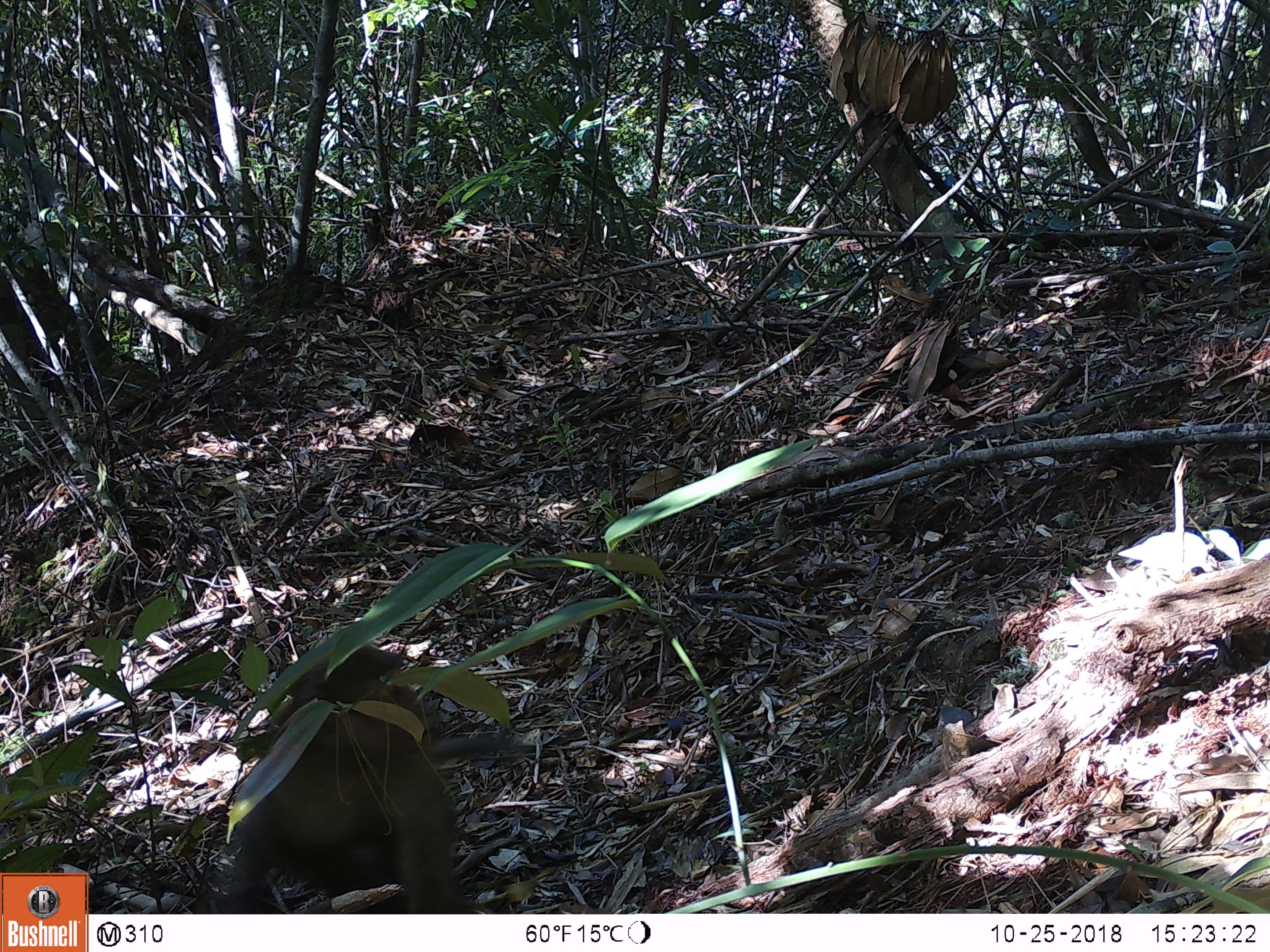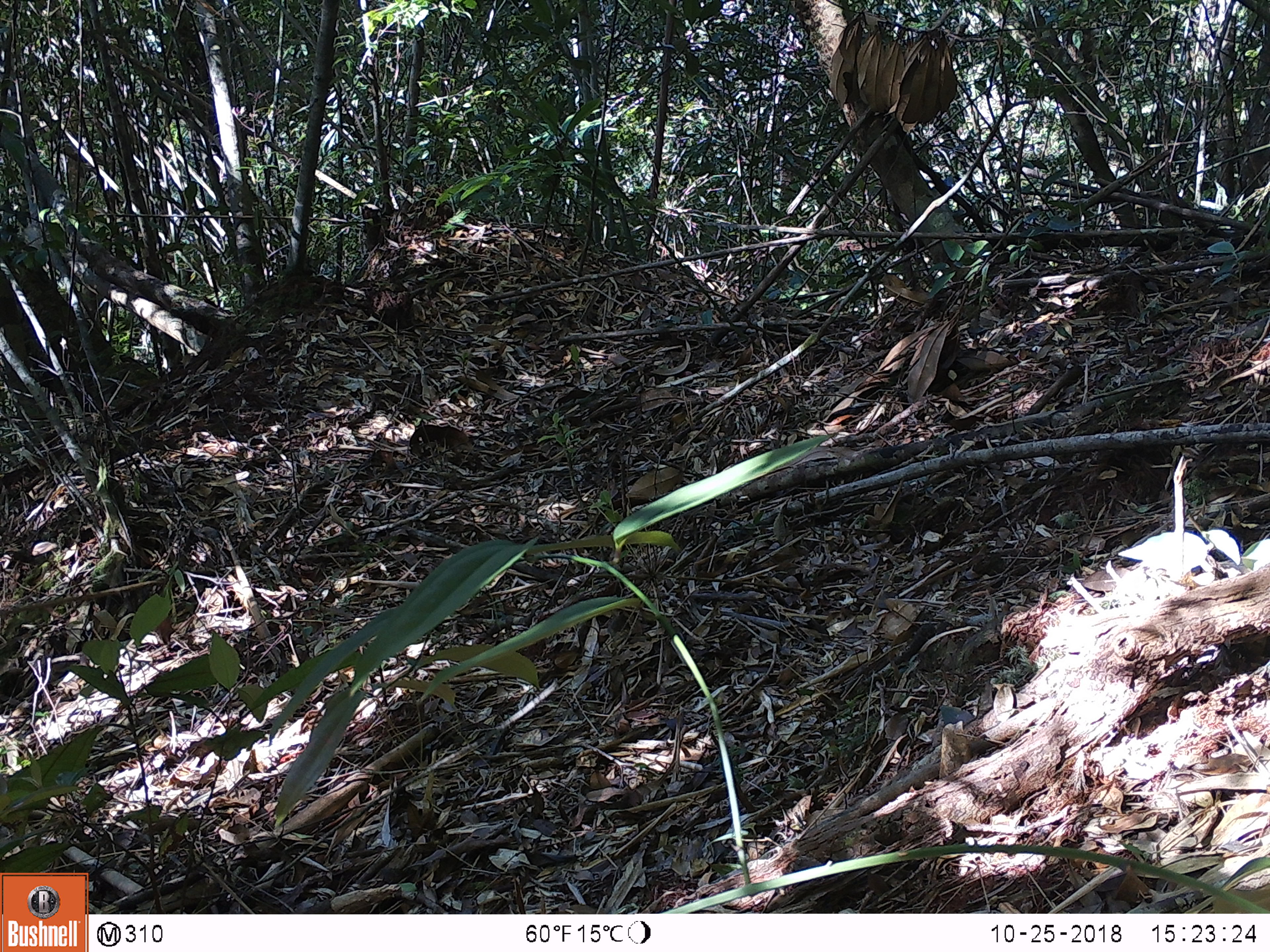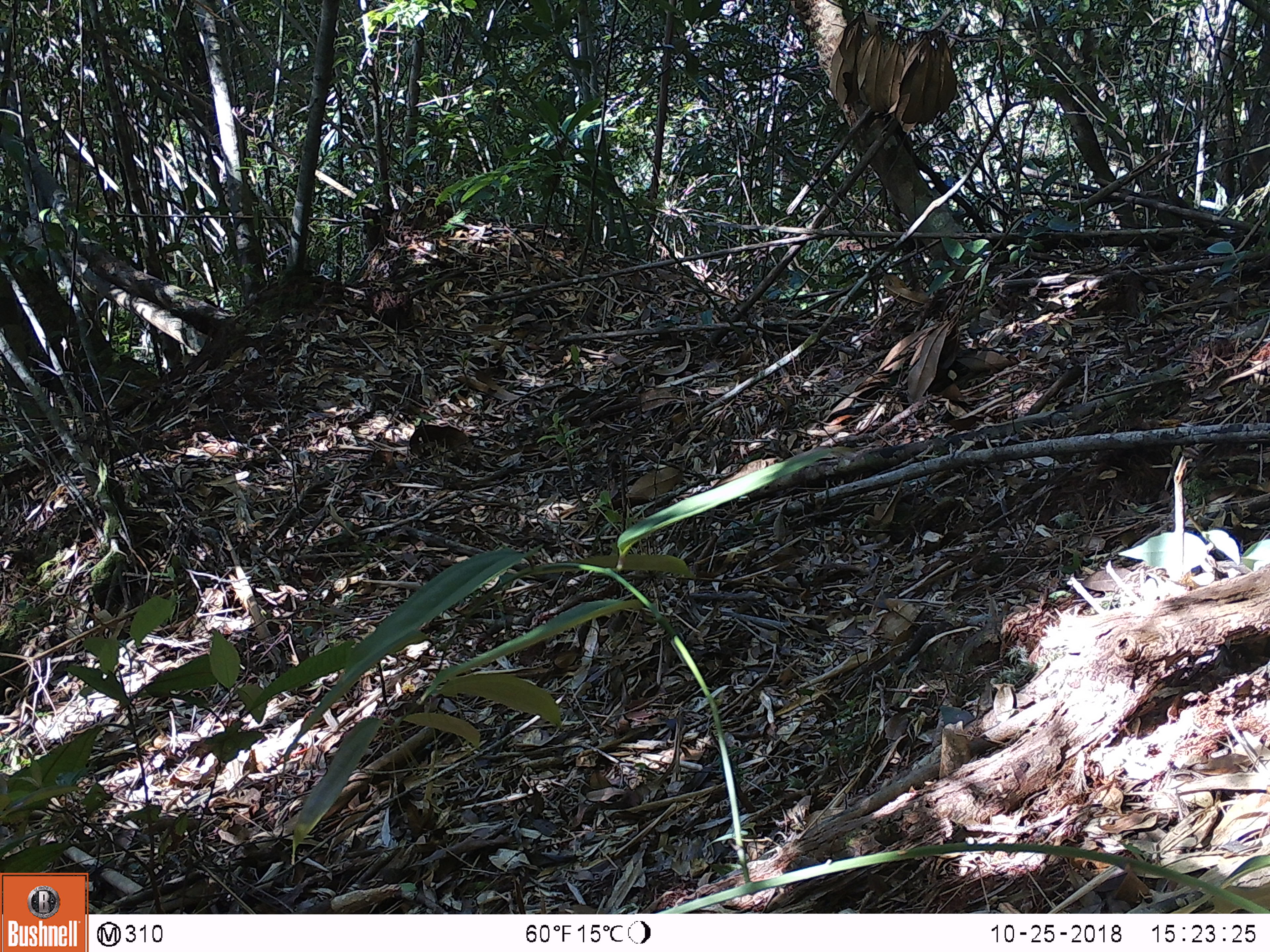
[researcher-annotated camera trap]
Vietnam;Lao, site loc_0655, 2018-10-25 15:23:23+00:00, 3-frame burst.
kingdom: Animalia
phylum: Chordata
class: Mammalia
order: Primates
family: Cercopithecidae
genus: Macaca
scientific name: Macaca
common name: macaques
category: assam or rhesus macaque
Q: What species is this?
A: Assam or rhesus macaque (macaques) (Macaca).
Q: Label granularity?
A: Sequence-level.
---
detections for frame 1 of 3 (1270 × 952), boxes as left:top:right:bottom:
assam or rhesus macaque: 220:642:474:912